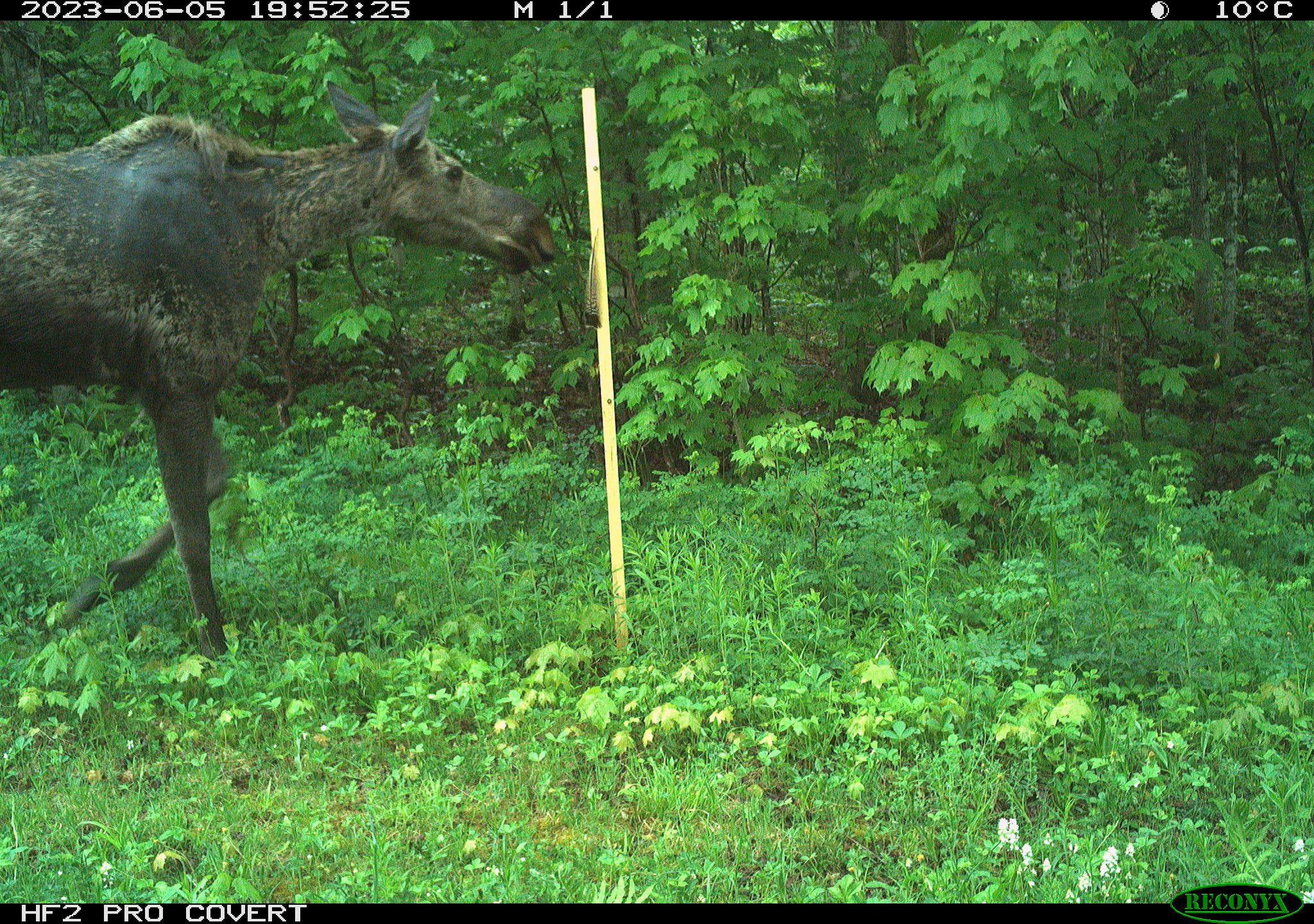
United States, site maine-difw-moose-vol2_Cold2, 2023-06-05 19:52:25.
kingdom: Animalia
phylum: Chordata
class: Mammalia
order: Artiodactyla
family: Cervidae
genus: Alces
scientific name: Alces alces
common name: moose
Moose (Alces alces).